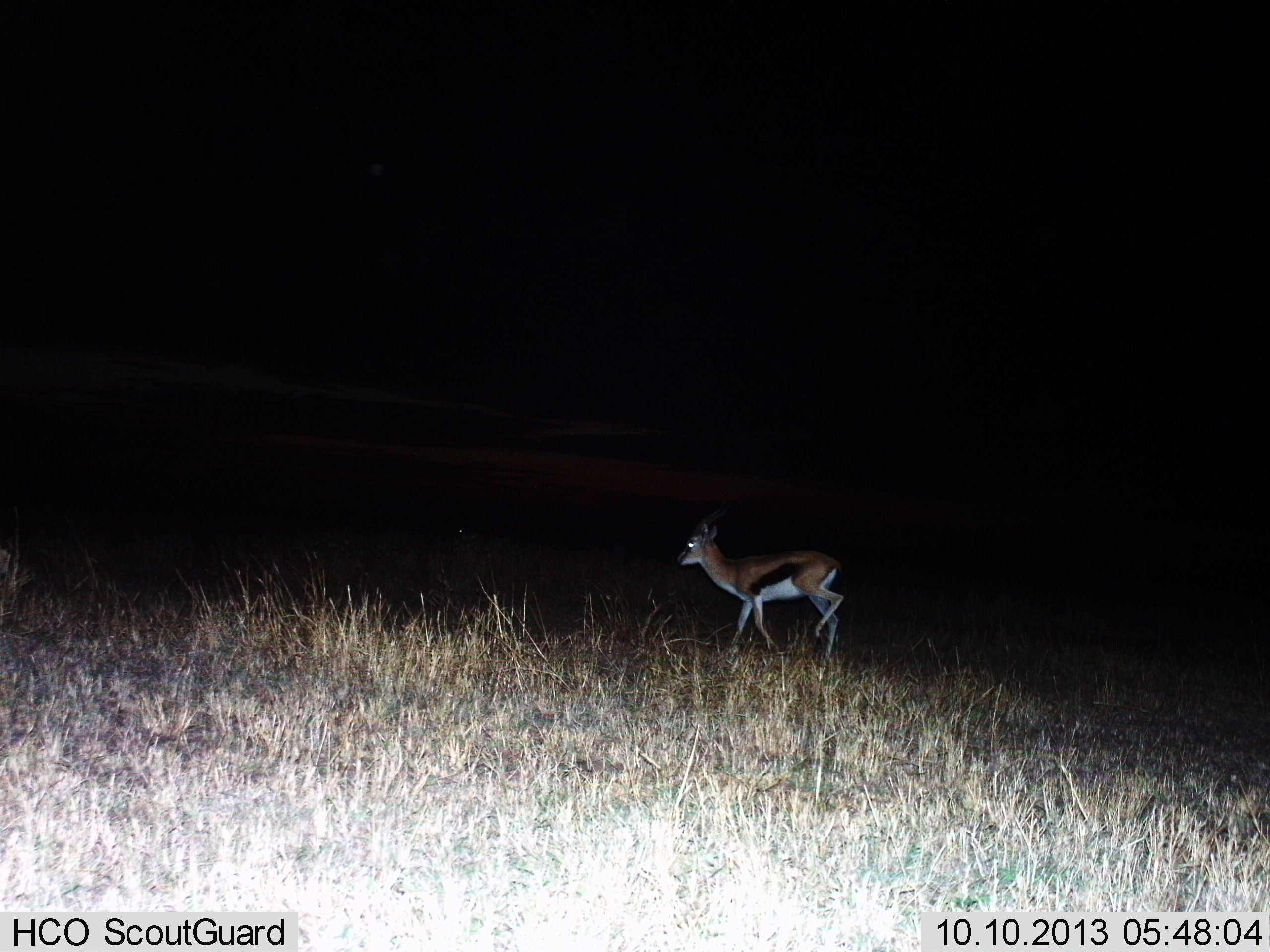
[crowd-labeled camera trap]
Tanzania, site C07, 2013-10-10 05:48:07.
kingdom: Animalia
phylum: Chordata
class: Mammalia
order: Artiodactyla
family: Bovidae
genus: Eudorcas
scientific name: Eudorcas thomsonii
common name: thomson's gazelle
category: gazellethomsons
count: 1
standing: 21%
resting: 0%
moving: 79%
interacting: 0%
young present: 0%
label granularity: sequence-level